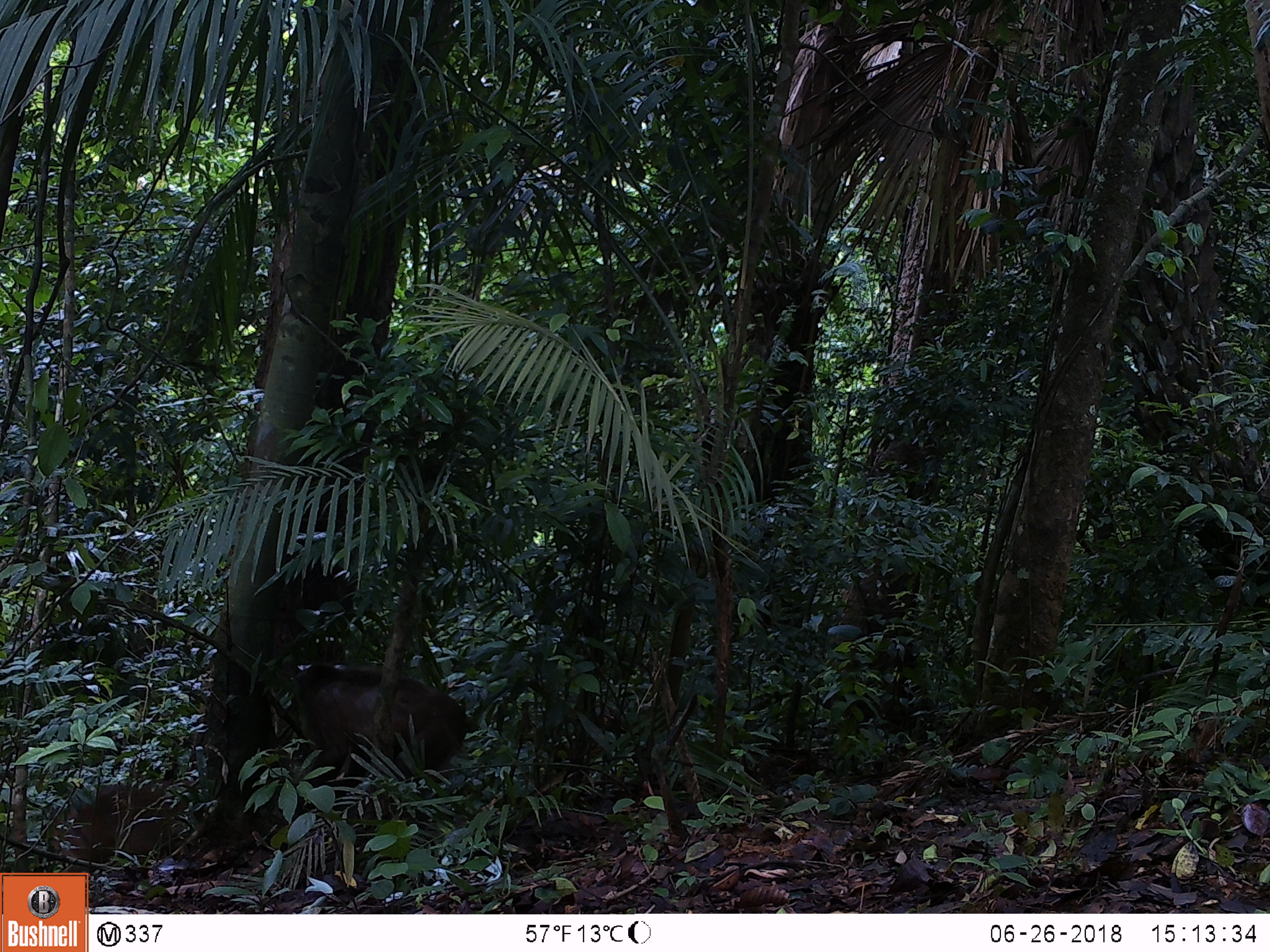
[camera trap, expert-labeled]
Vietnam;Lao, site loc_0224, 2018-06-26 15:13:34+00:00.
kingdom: Animalia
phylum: Chordata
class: Mammalia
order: Primates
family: Cercopithecidae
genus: Macaca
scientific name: Macaca arctoides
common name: stump-tailed macaque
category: stump tailed macaque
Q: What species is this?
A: Stump tailed macaque (stump-tailed macaque) (Macaca arctoides).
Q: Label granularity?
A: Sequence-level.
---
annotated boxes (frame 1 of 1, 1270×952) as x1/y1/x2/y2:
stump tailed macaque: 294/660/469/783